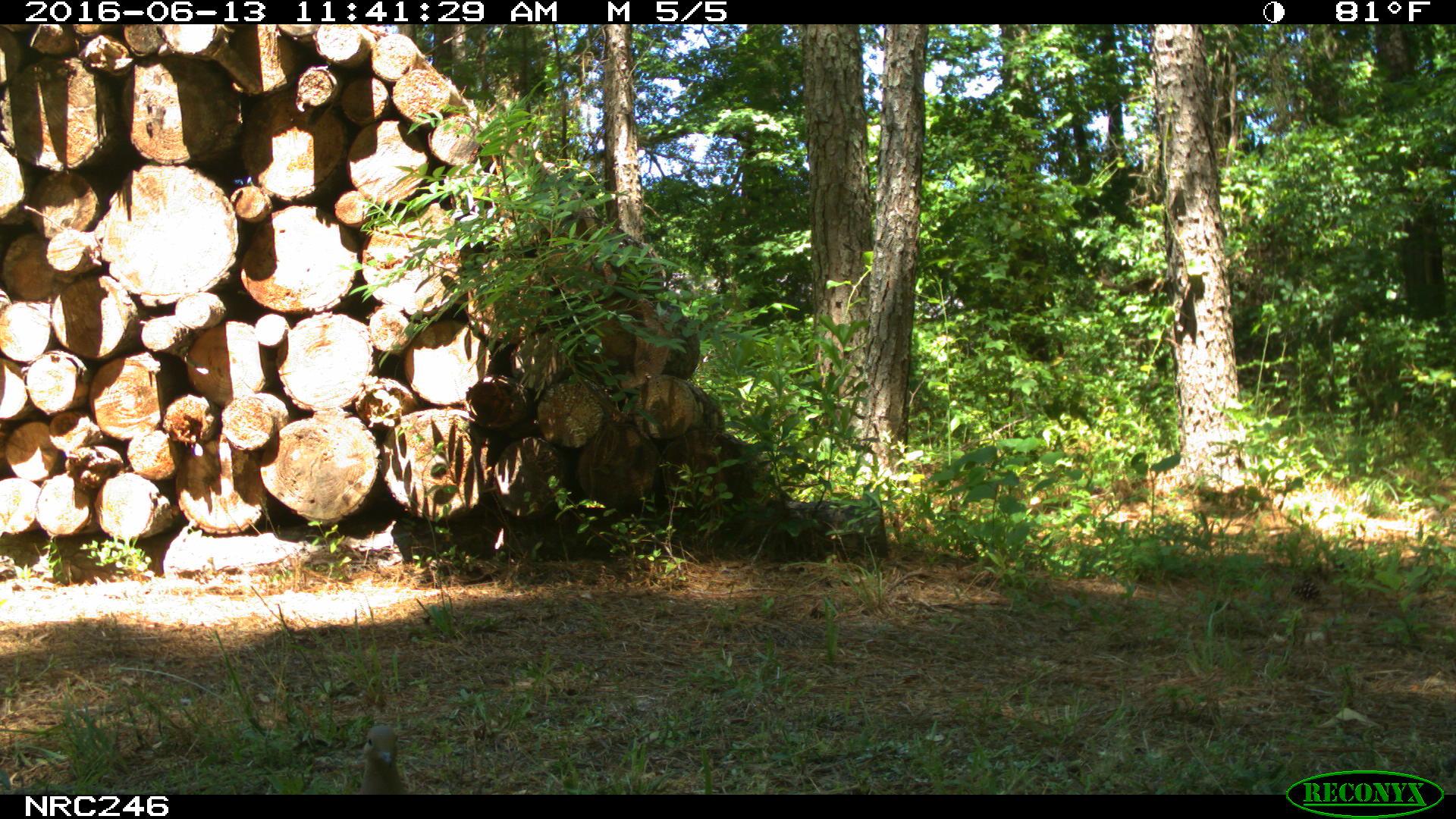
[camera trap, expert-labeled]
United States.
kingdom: Animalia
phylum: Chordata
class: Aves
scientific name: Aves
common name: bird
Bird (Aves).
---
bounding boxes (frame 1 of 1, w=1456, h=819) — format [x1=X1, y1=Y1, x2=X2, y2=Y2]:
Bird: [x1=344, y1=713, x2=426, y2=796]